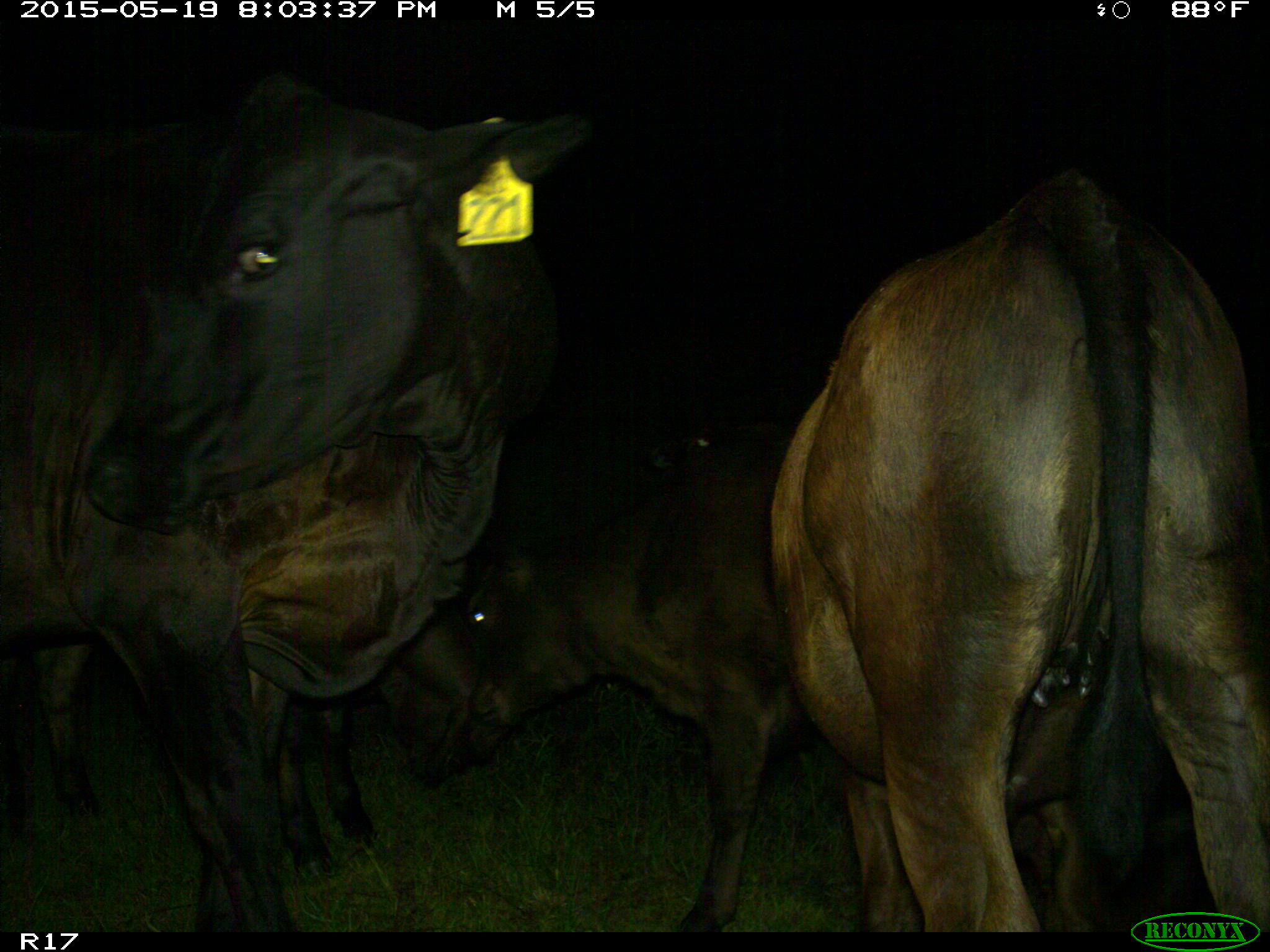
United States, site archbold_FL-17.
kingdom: Animalia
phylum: Chordata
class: Mammalia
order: Artiodactyla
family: Bovidae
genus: Bos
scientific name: Bos taurus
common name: domestic cow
Bos taurus (domestic cow).